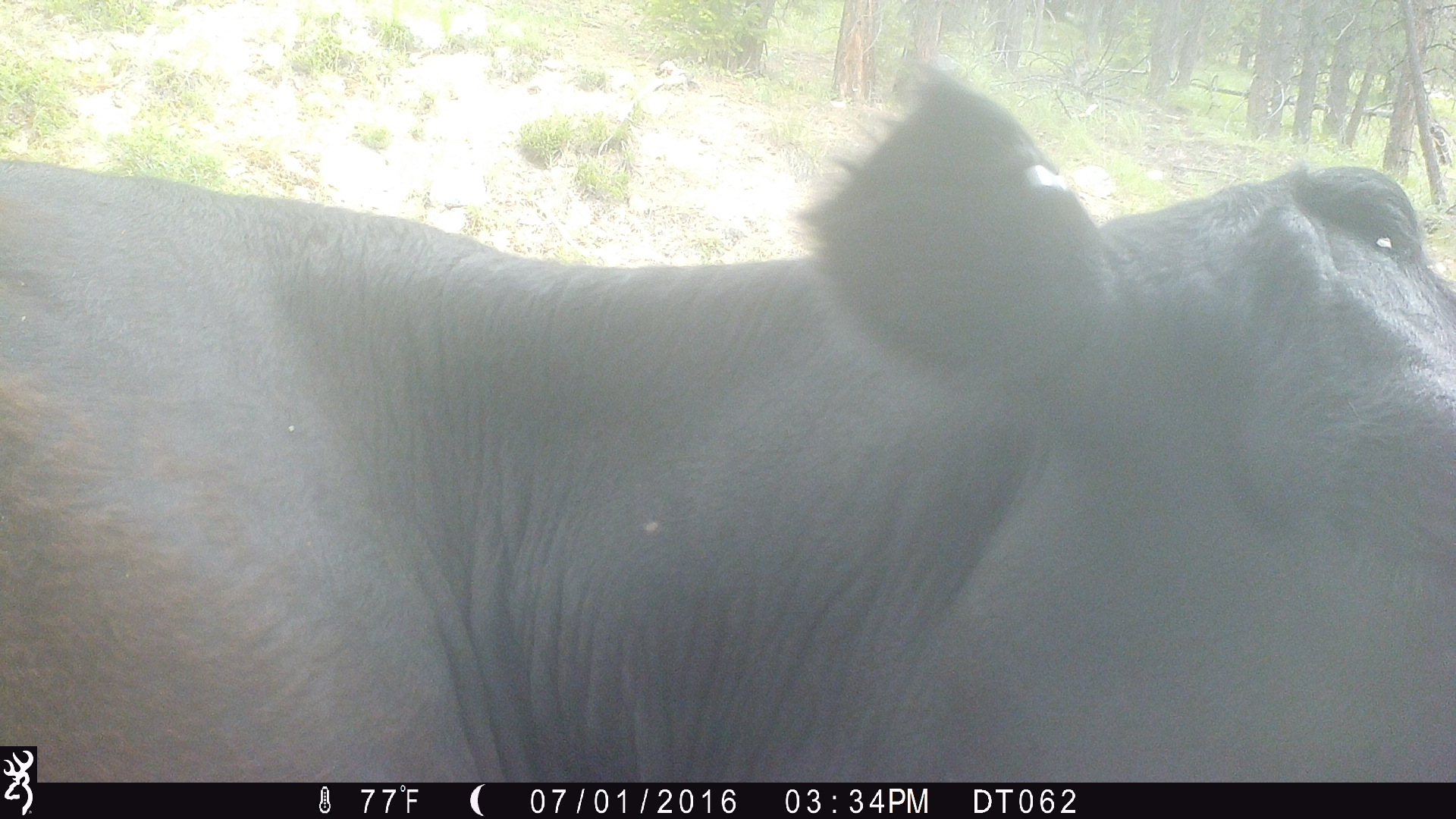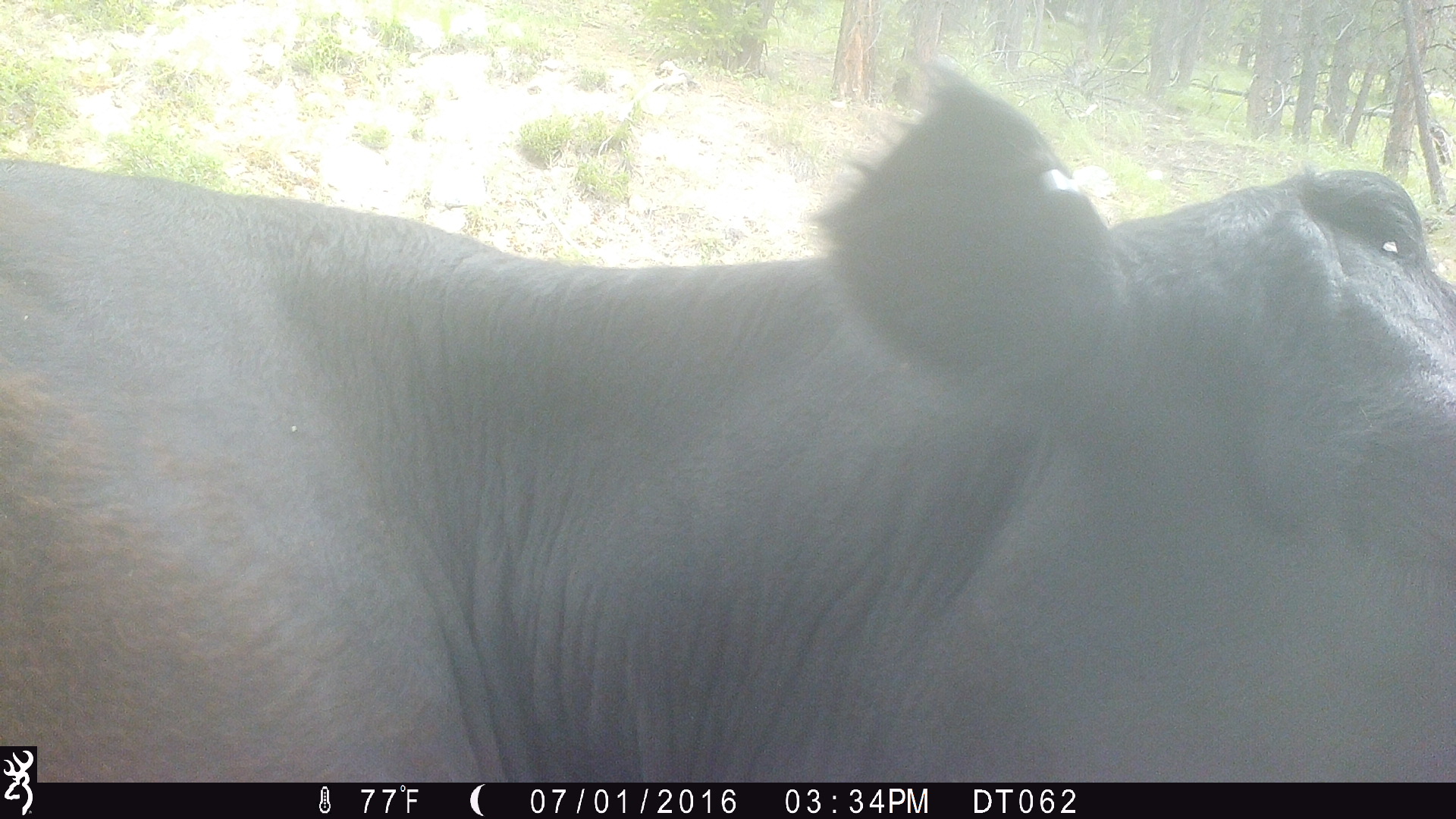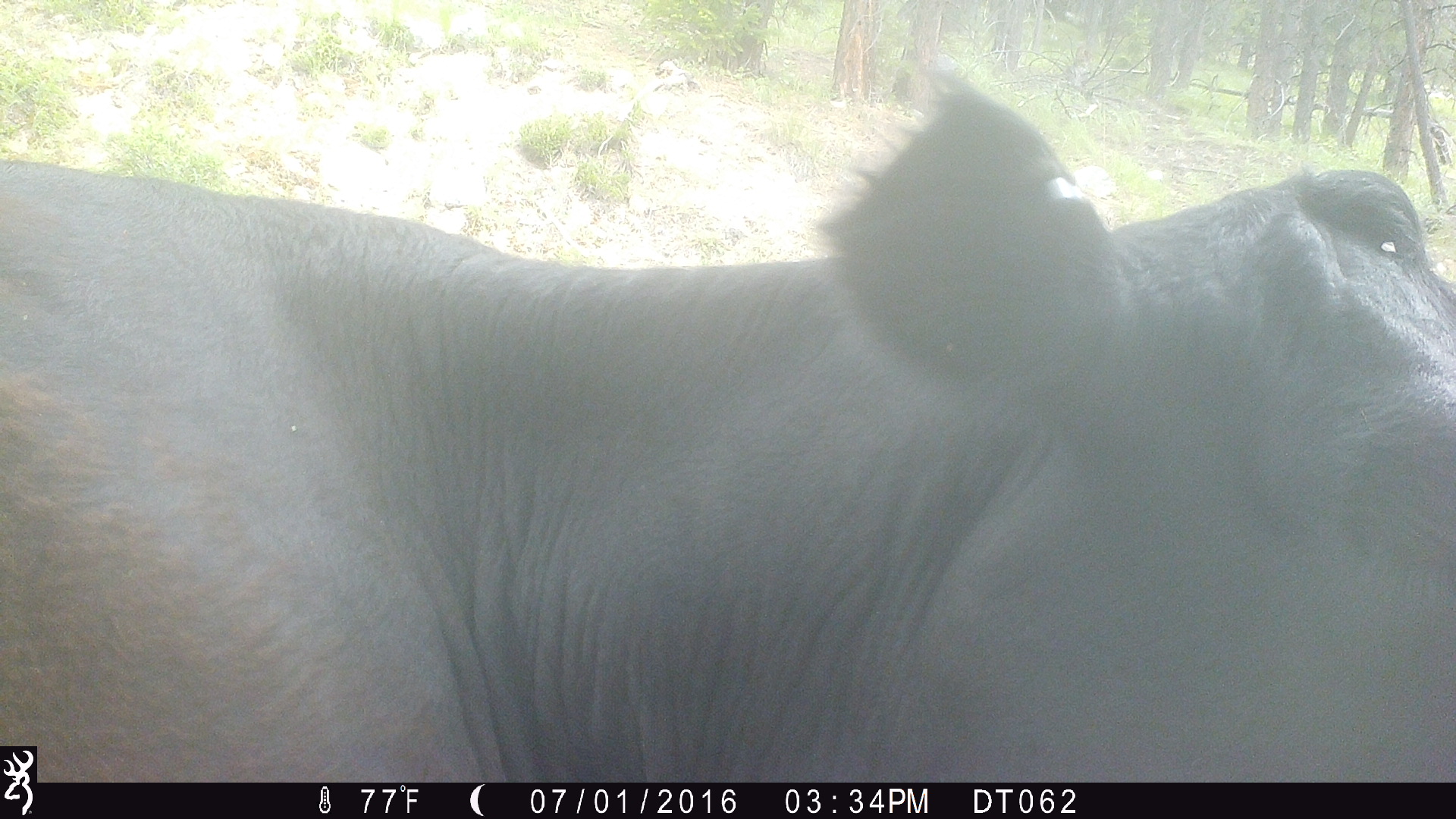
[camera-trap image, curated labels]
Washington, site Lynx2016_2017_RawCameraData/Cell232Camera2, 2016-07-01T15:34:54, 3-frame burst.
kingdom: Animalia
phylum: Chordata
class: Mammalia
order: Artiodactyla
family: Bovidae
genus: Bos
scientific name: Bos taurus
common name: domestic cattle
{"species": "domestic cattle (Bos taurus)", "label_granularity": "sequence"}